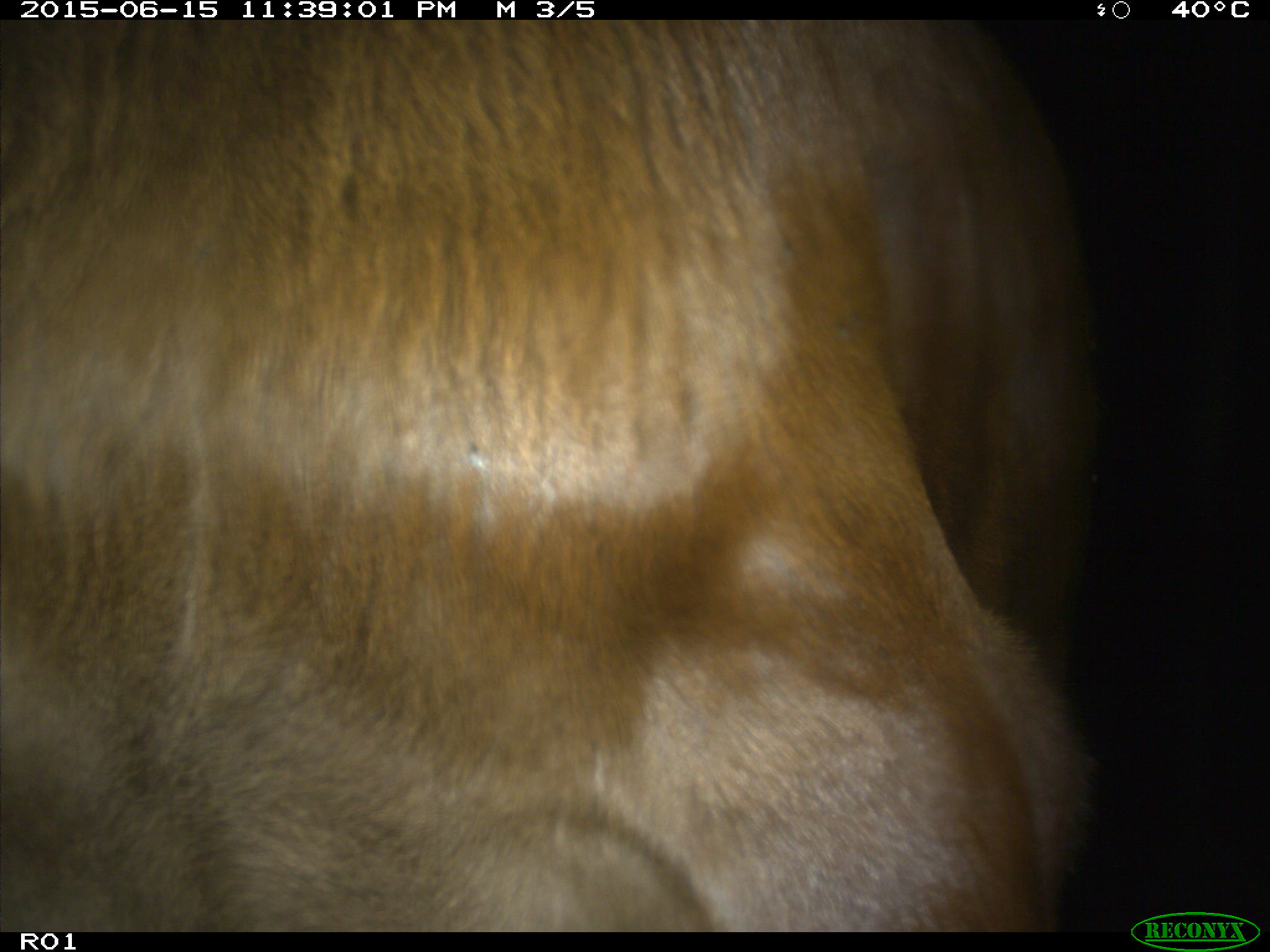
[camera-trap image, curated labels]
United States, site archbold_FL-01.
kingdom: Animalia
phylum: Chordata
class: Mammalia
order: Artiodactyla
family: Bovidae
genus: Bos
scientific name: Bos taurus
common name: domestic cow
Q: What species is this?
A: Bos taurus (domestic cow).